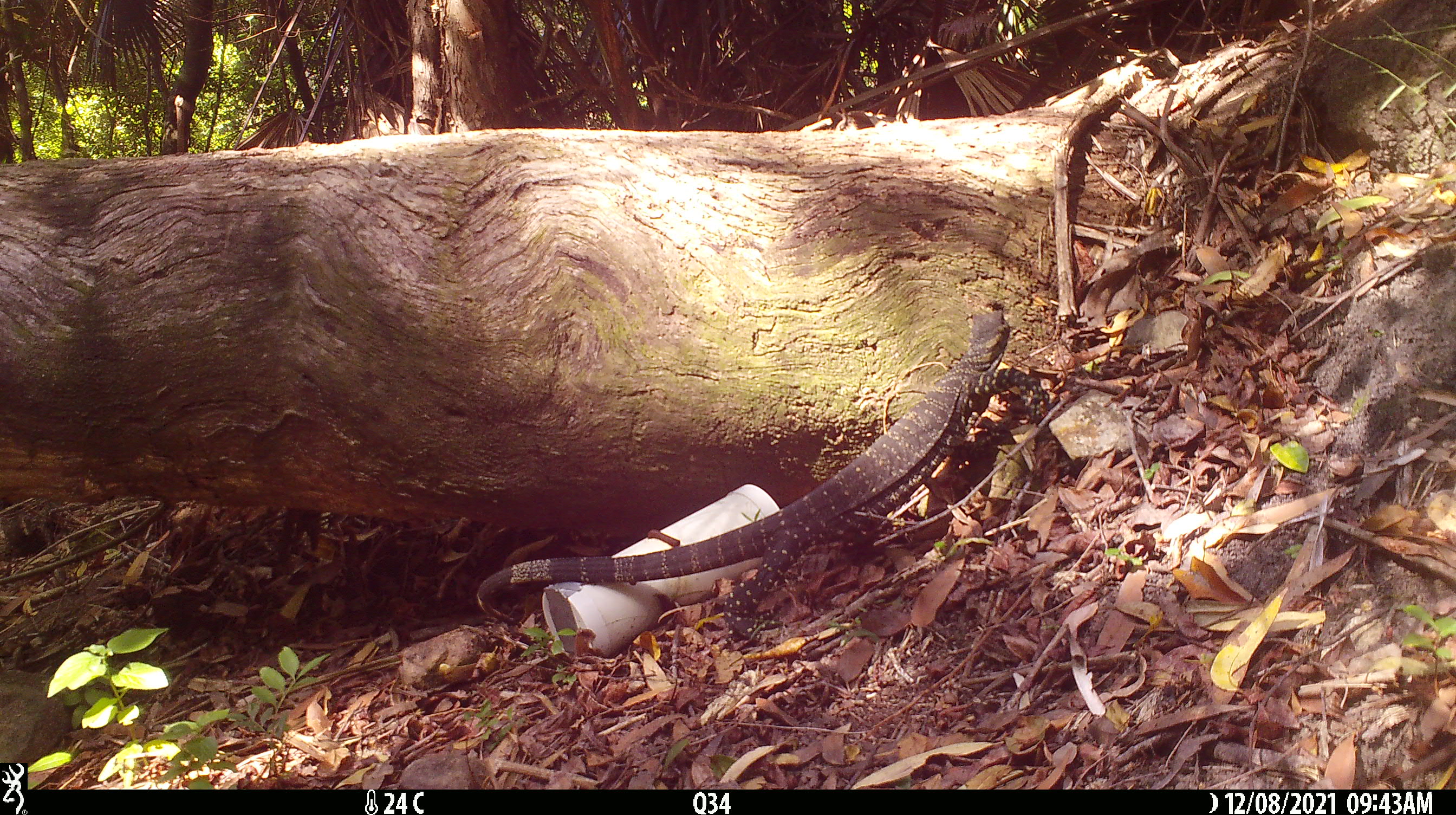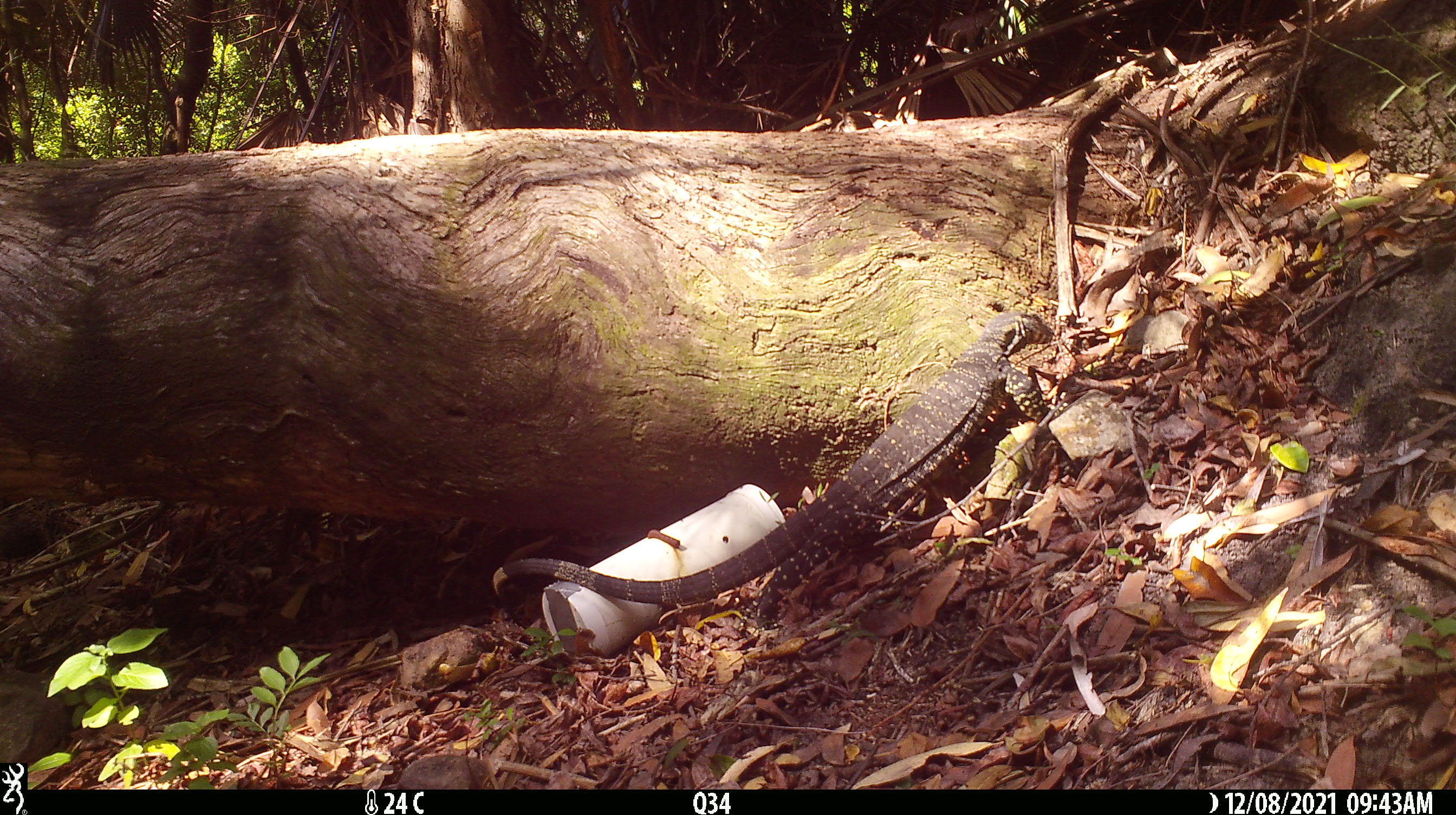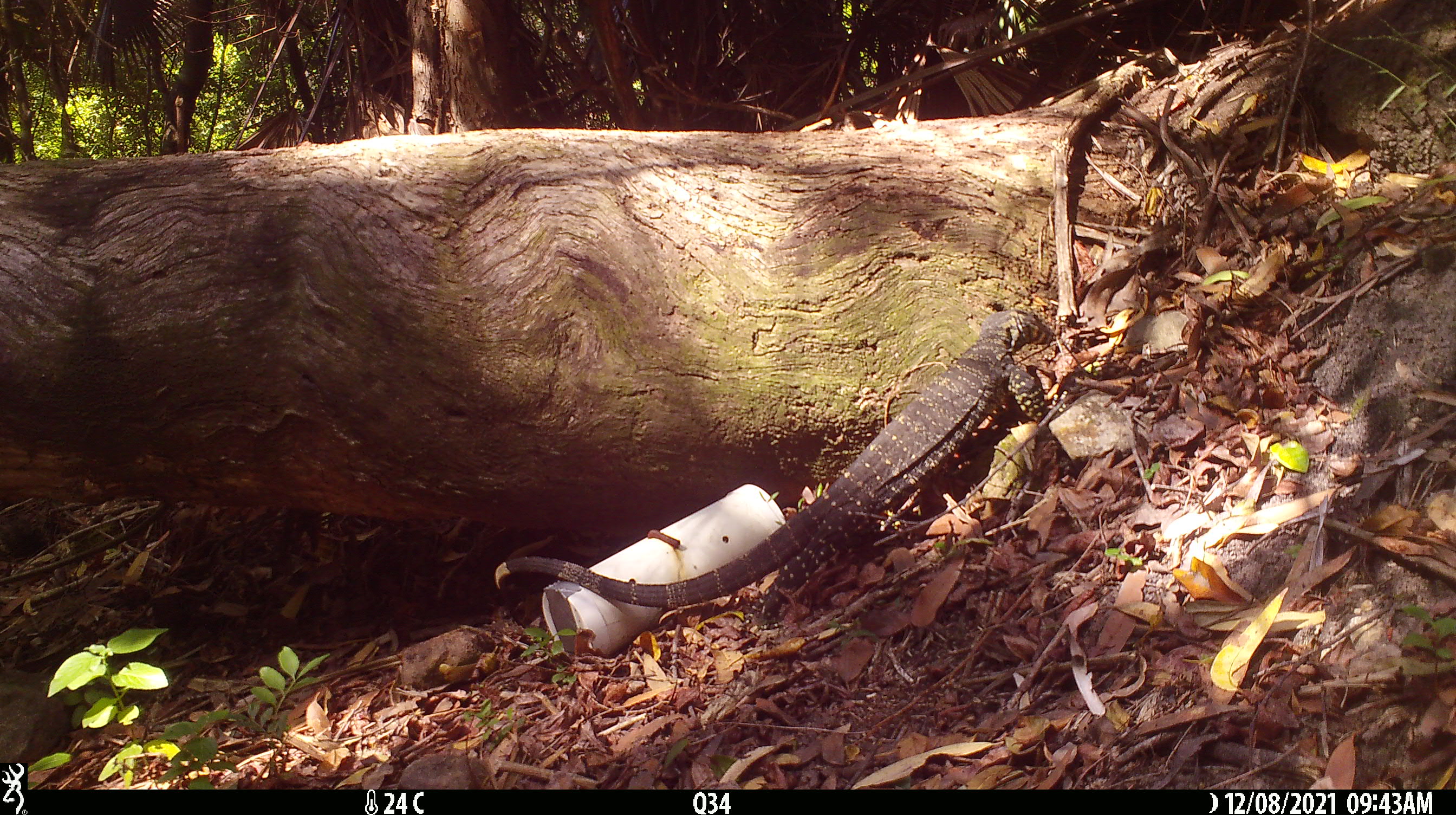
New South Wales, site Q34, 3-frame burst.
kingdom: Animalia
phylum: Chordata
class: Reptilia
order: Squamata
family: Varanidae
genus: Varanus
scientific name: Varanus varius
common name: lace monitor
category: goanna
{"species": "goanna (lace monitor) (Varanus varius)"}